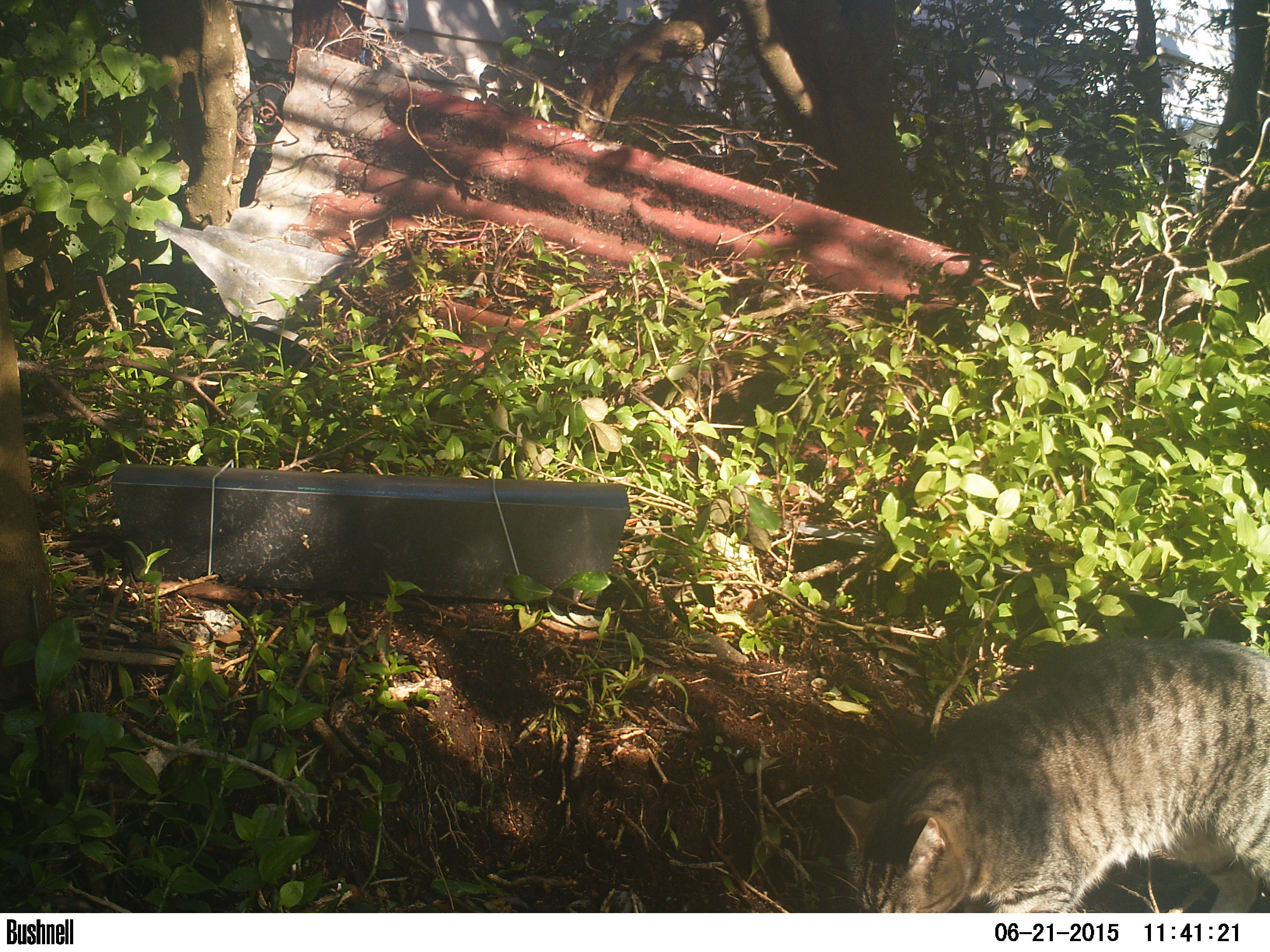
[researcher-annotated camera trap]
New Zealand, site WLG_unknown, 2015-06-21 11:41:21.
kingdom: Animalia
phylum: Chordata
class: Mammalia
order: Carnivora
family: Felidae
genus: Felis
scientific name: Felis catus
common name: domestic cat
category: cat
Cat (domestic cat) (Felis catus).